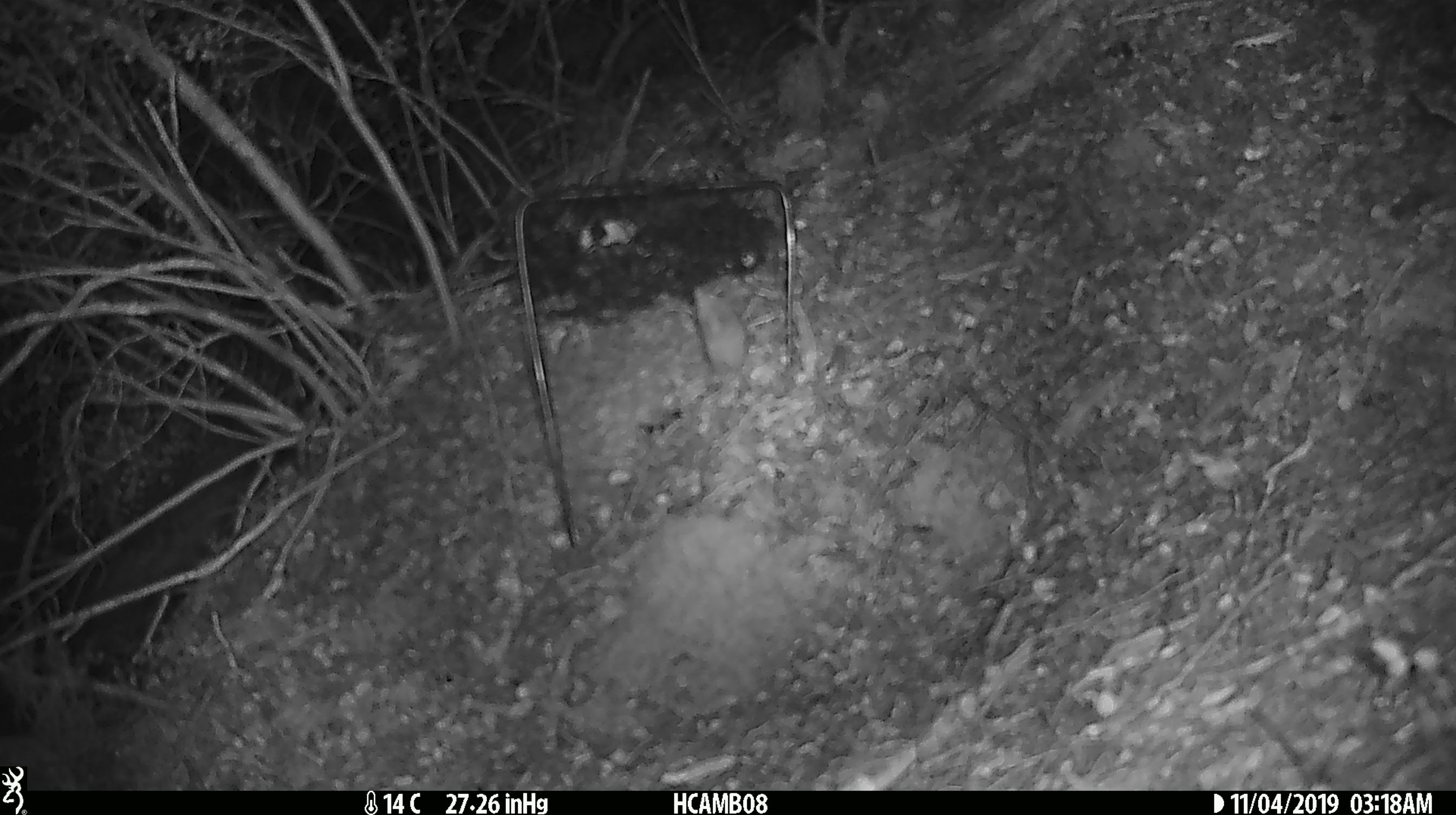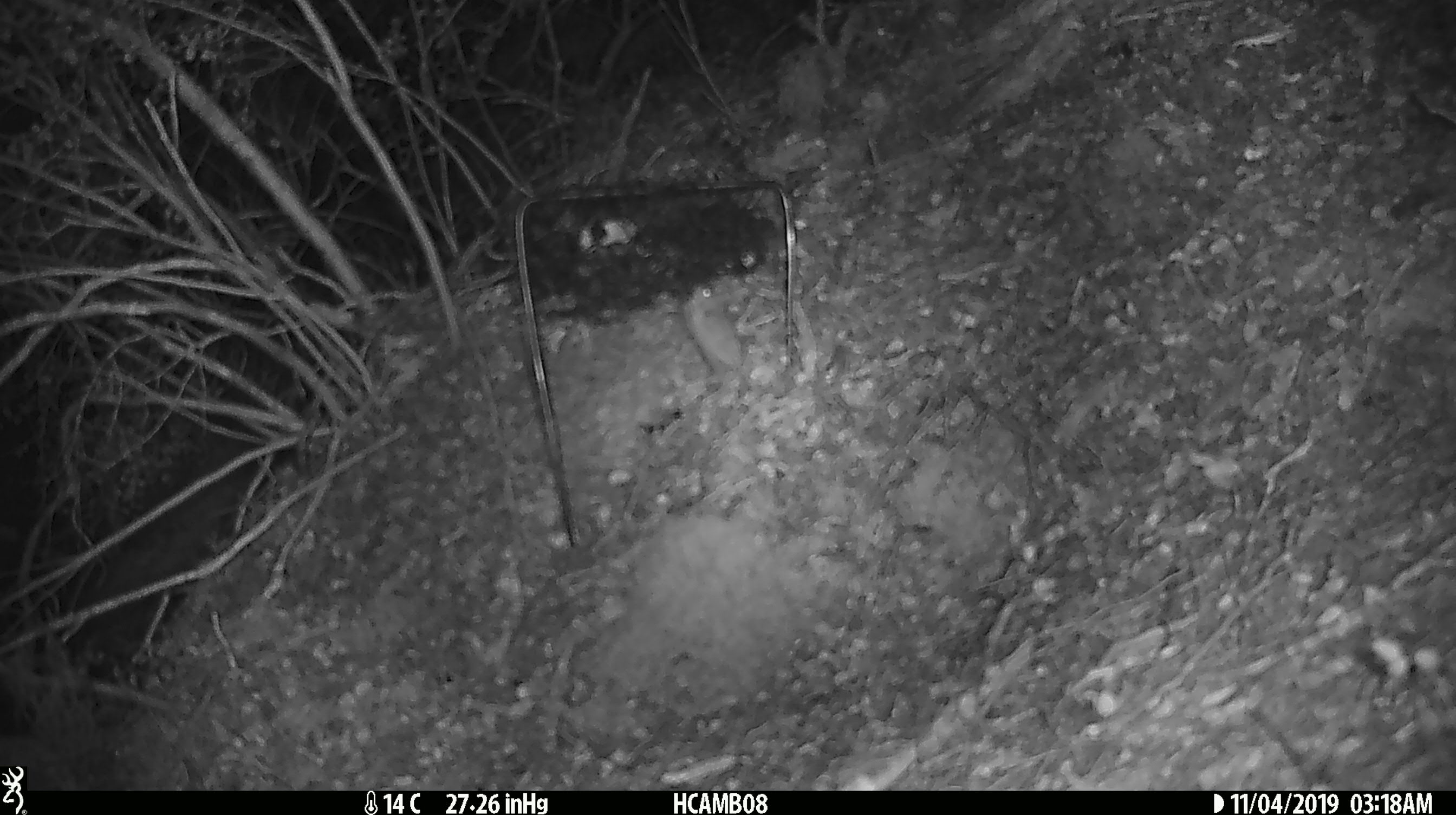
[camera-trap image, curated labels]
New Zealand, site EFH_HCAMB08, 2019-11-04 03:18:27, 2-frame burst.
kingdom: Animalia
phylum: Chordata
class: Mammalia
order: Rodentia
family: Muridae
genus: Mus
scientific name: Mus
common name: mouse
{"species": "mouse (Mus)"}